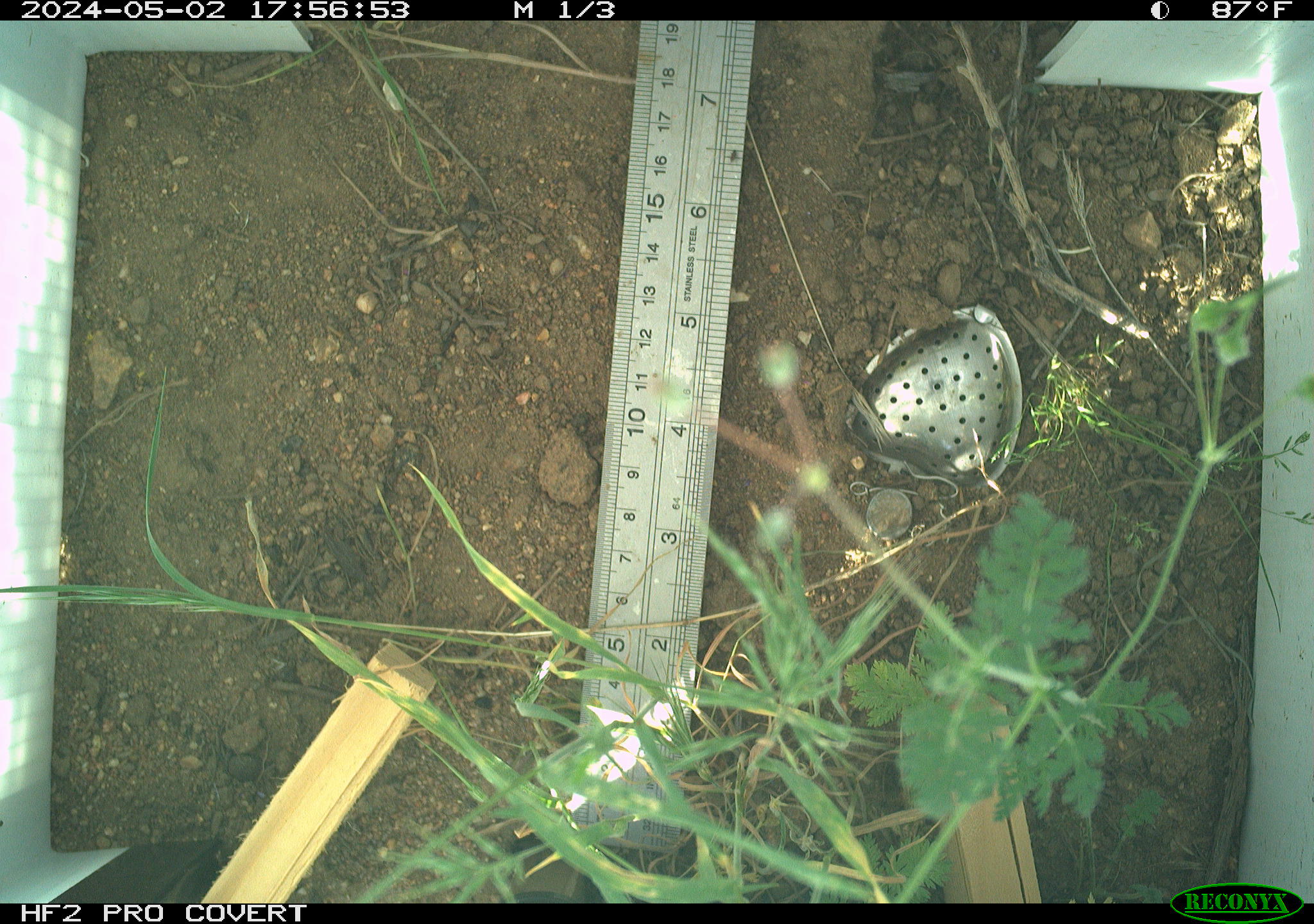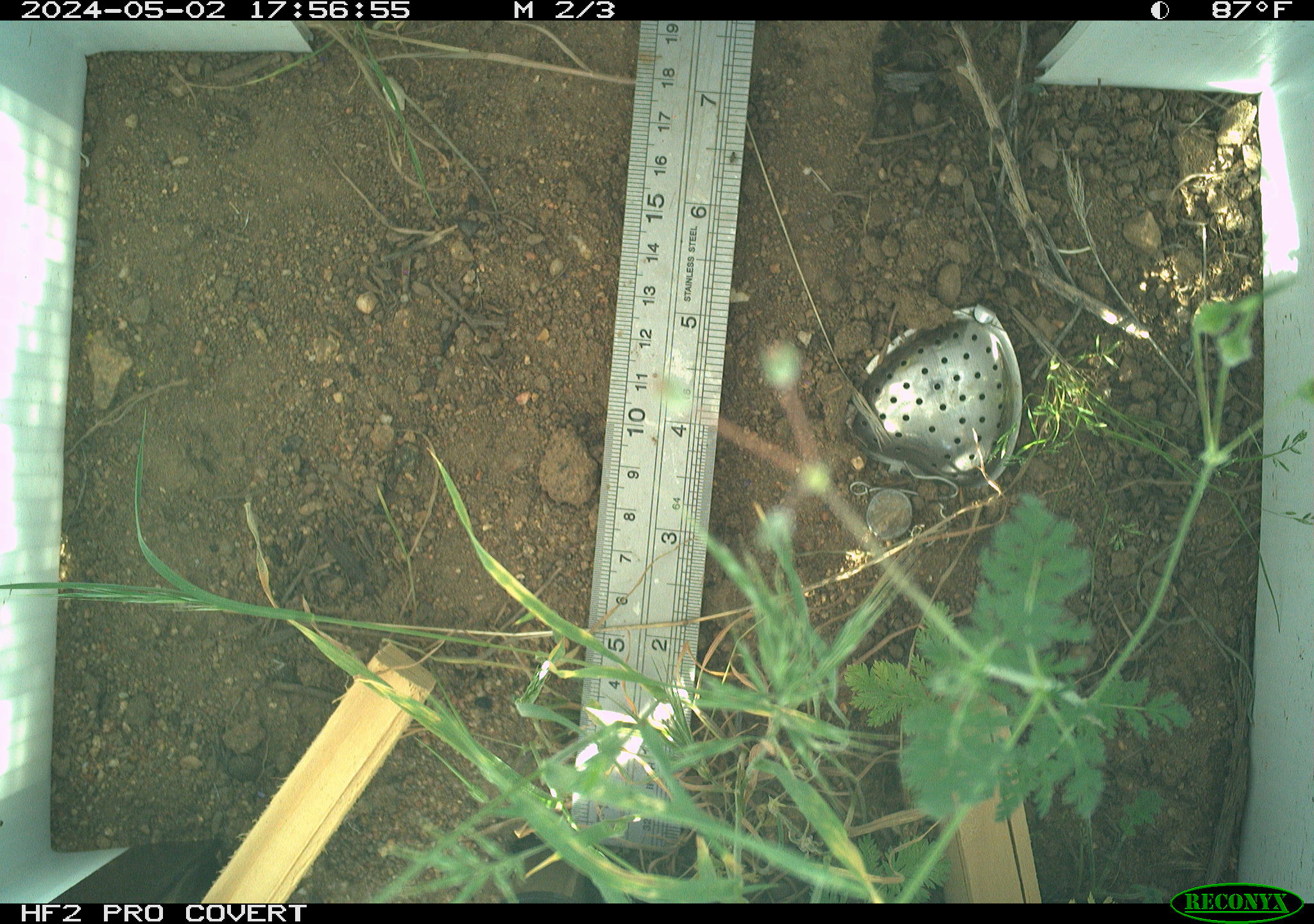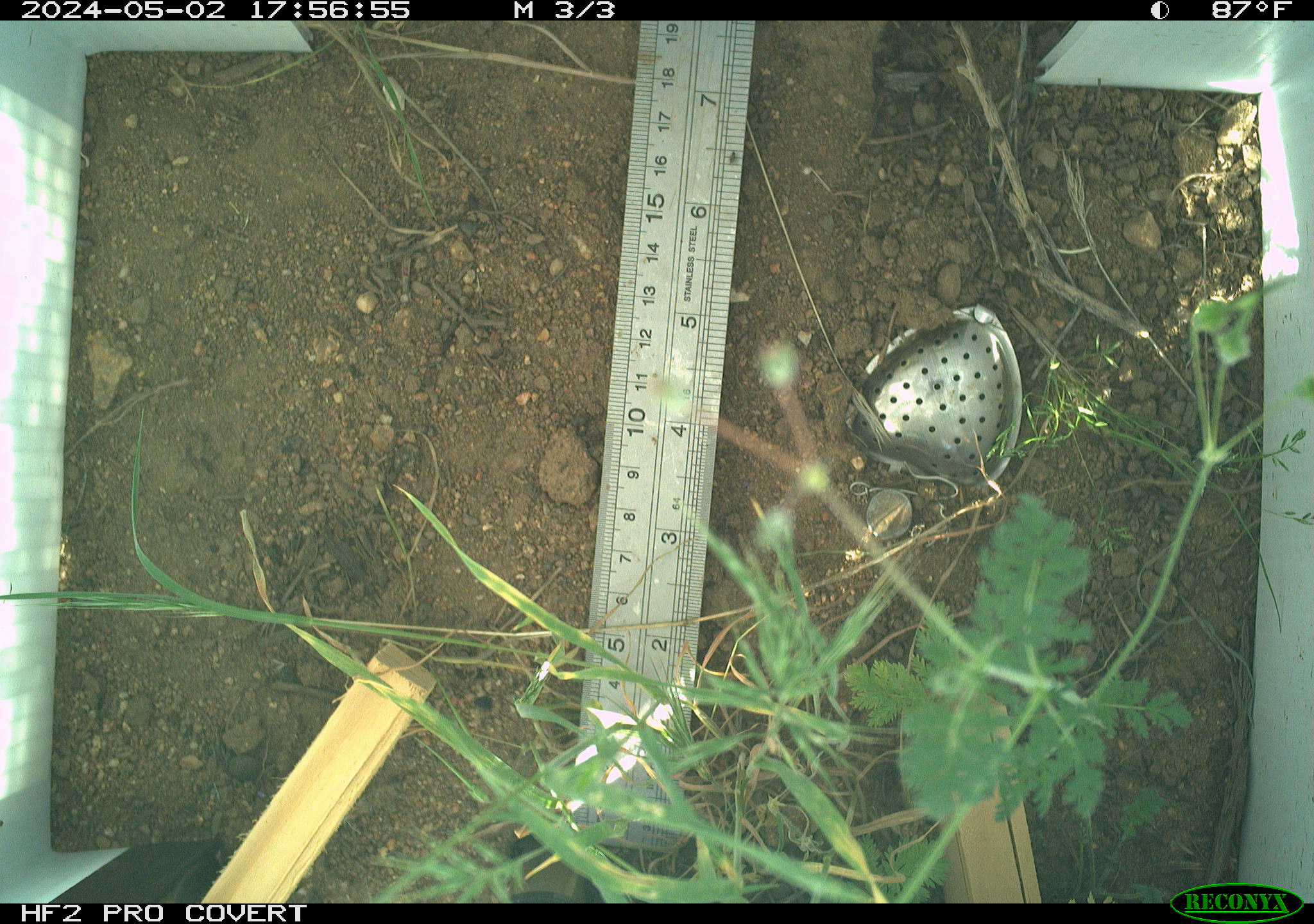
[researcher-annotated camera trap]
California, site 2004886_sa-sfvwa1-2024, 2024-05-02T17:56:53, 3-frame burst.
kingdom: Animalia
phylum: Arthropoda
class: Insecta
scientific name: Insecta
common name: insect